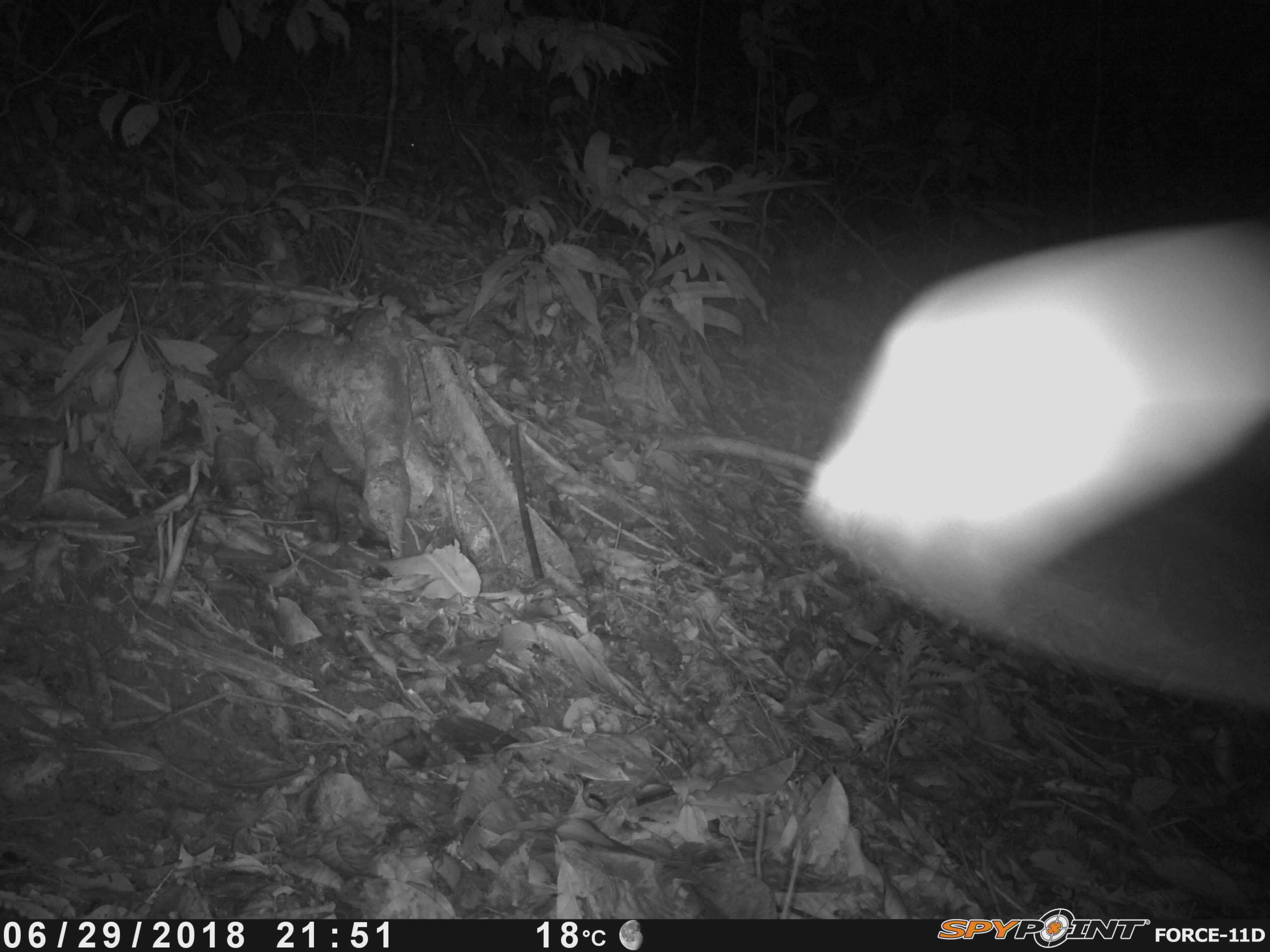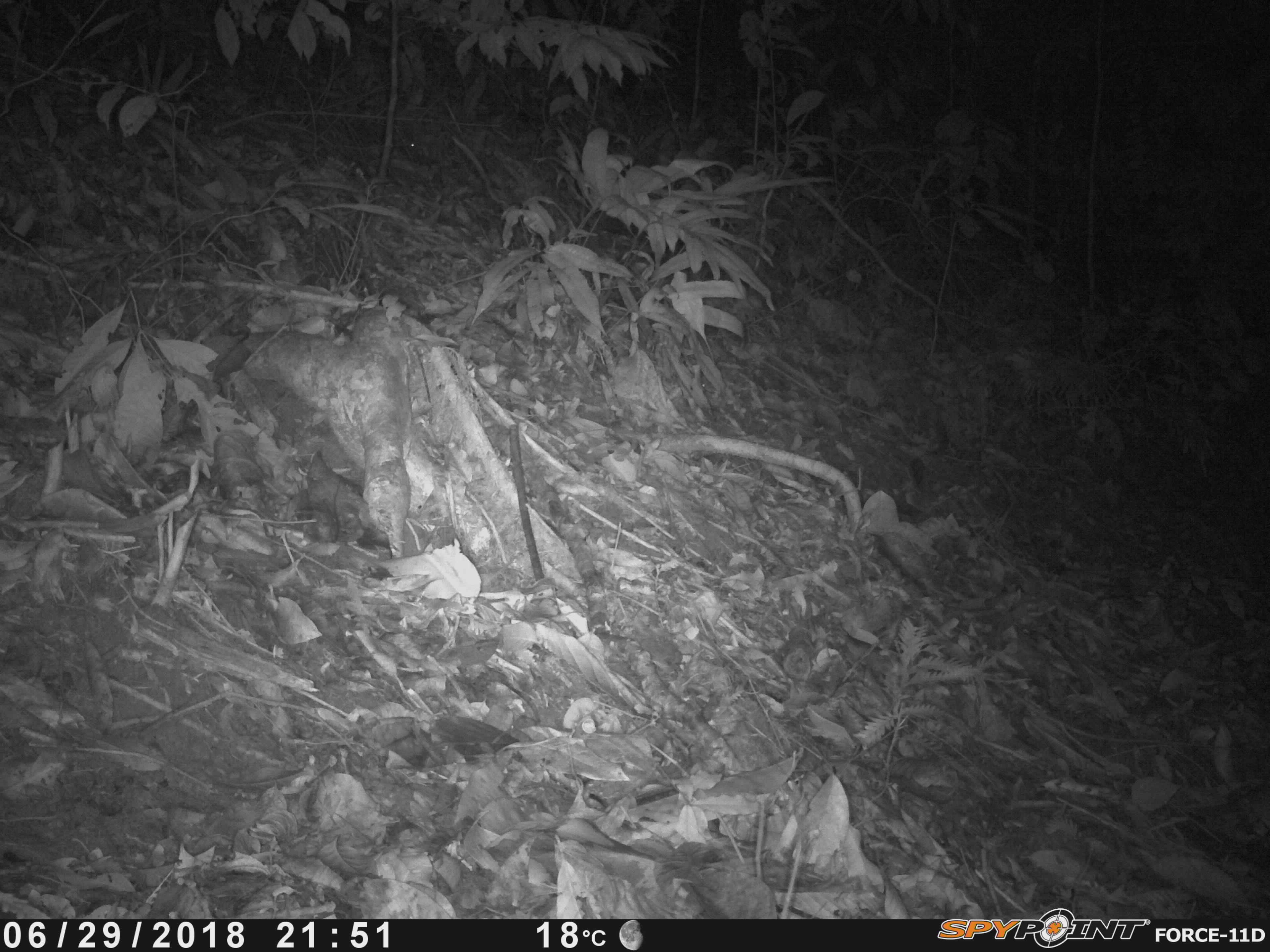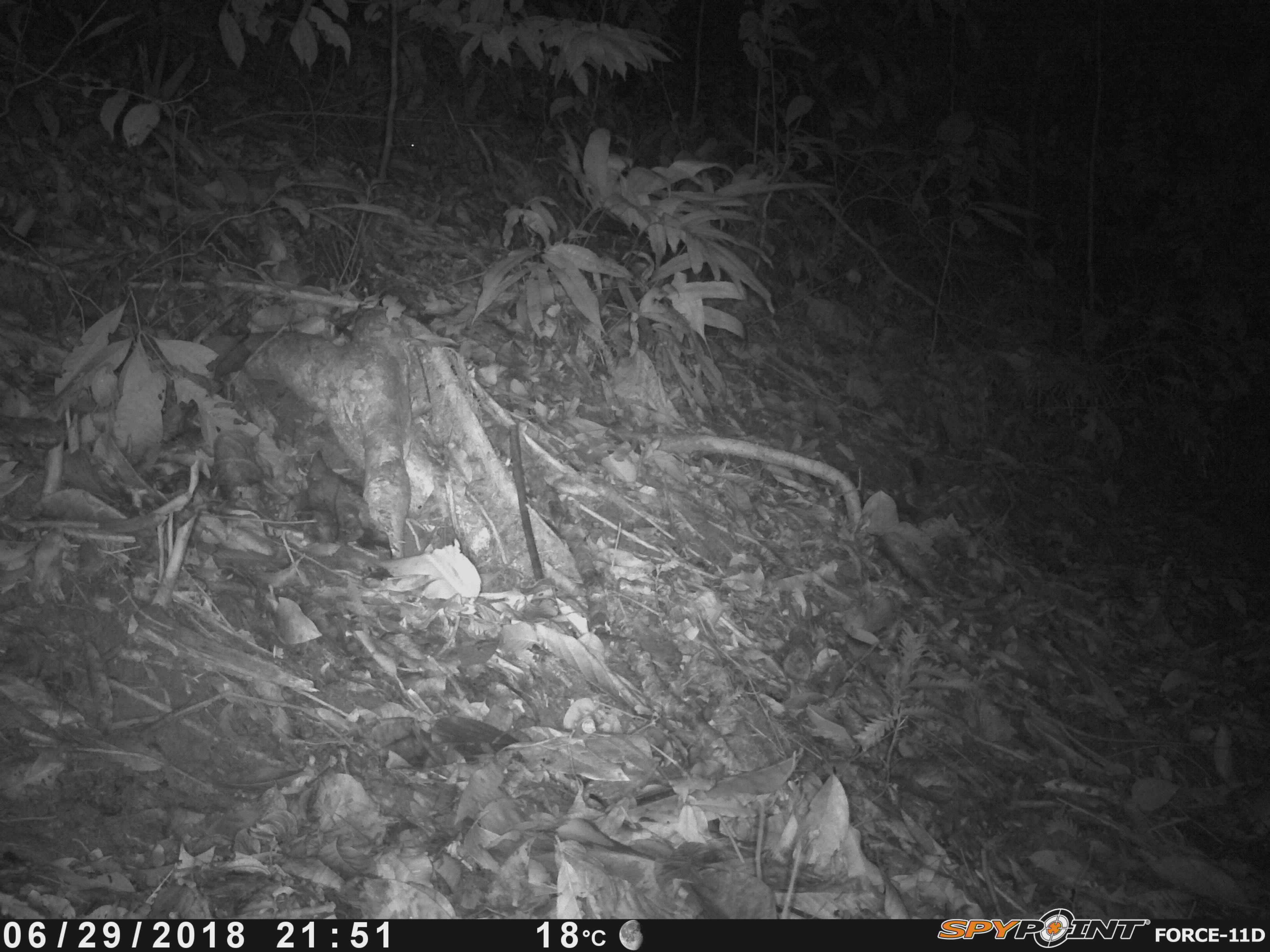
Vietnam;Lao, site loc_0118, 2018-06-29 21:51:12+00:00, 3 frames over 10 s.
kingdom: Animalia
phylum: Chordata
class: Mammalia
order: Rodentia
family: Muridae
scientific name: Muridae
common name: old-world mice and rats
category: unidentified murid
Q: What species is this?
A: Unidentified murid (old-world mice and rats) (Muridae).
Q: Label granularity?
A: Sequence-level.